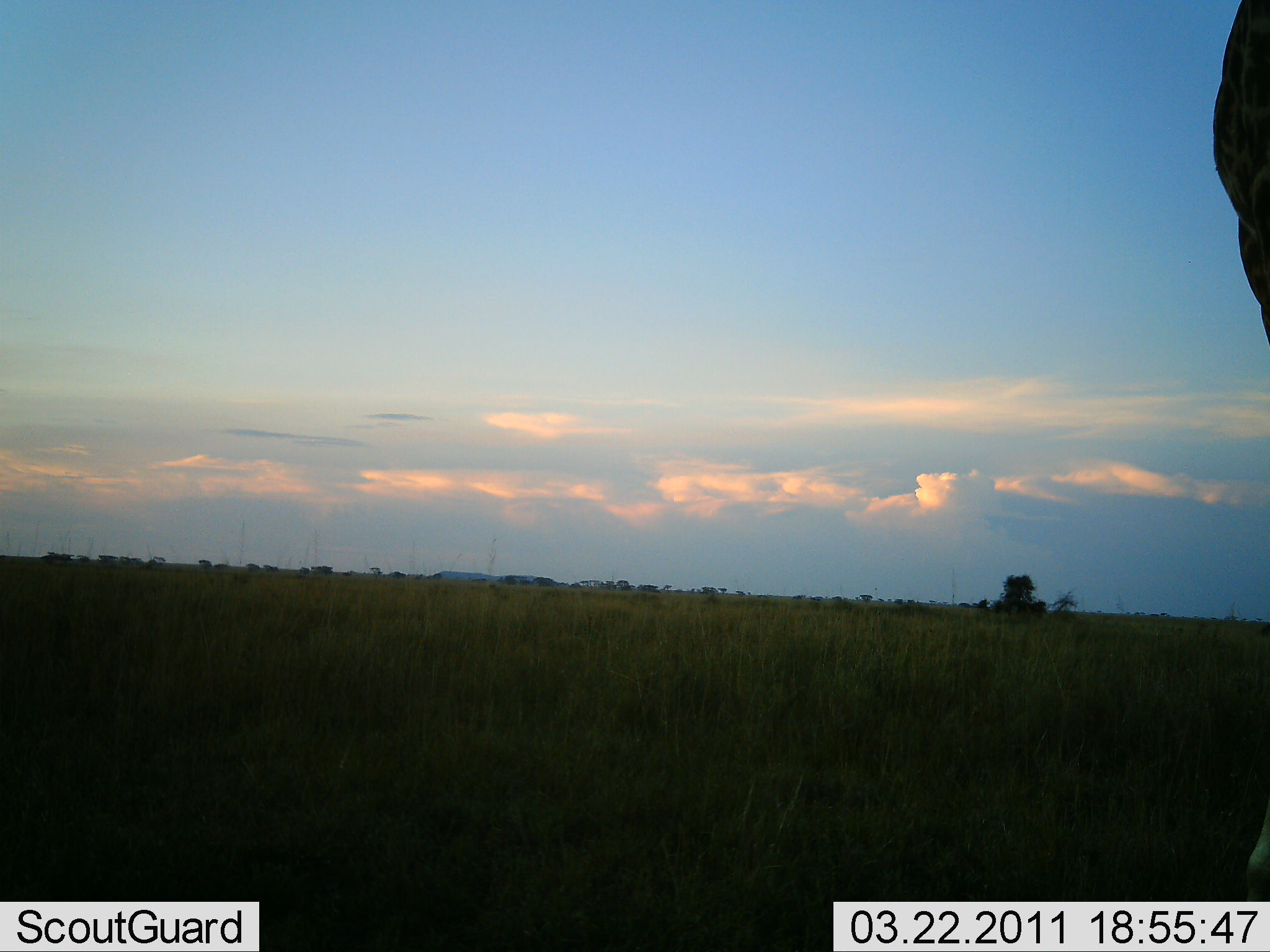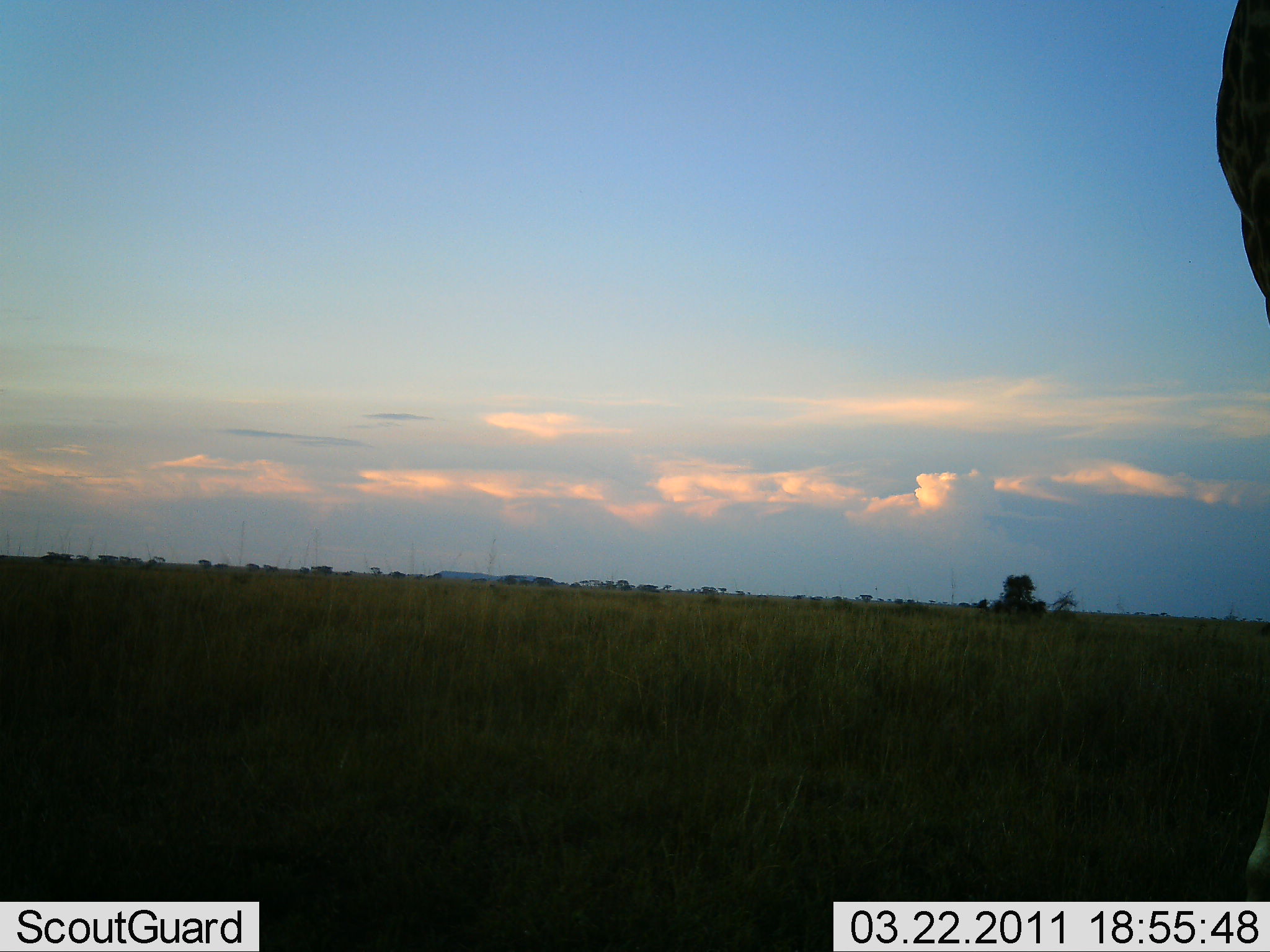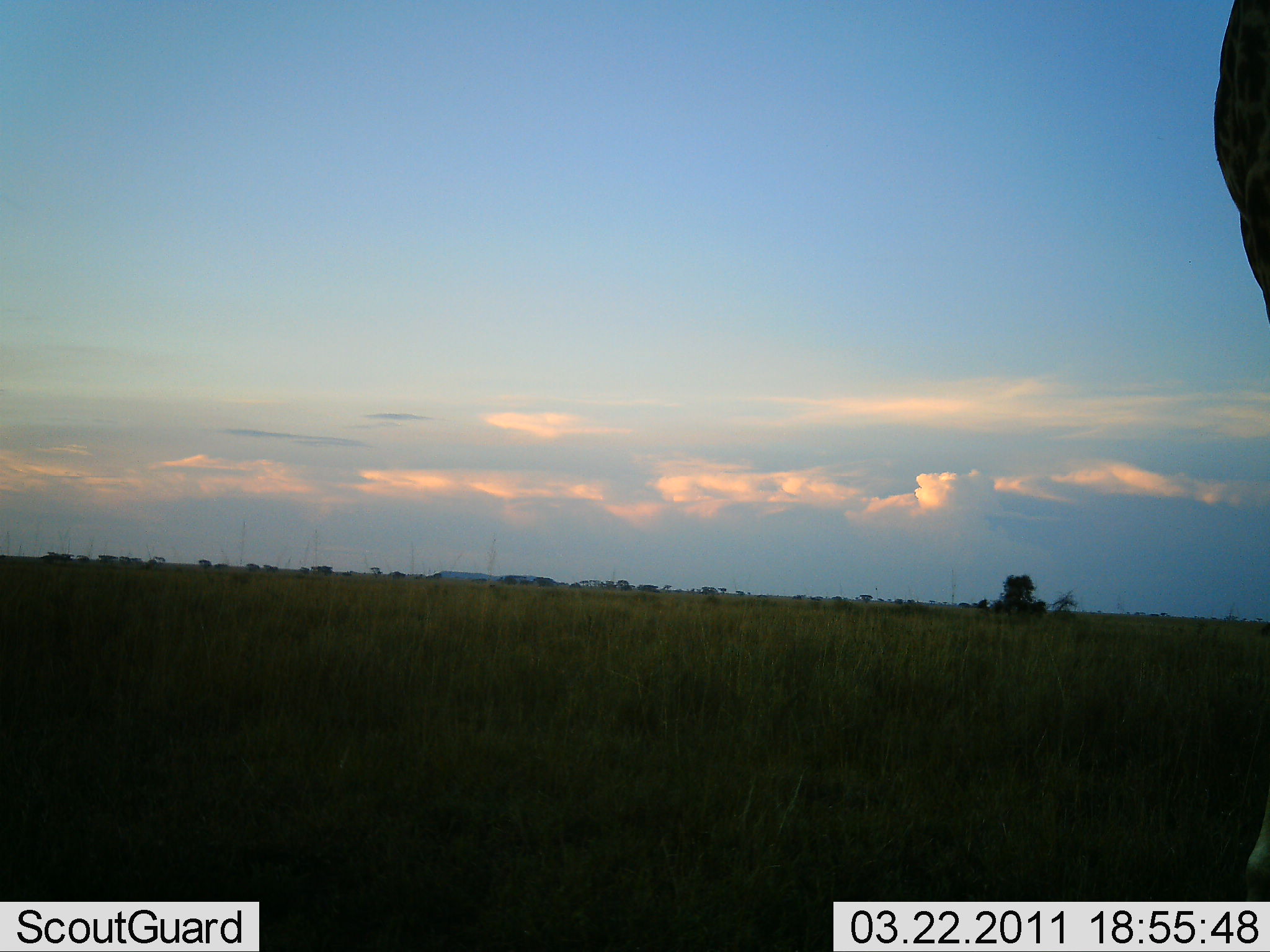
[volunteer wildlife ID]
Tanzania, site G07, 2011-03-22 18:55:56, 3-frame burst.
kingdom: Animalia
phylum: Chordata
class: Mammalia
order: Artiodactyla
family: Giraffidae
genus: Giraffa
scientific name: Giraffa camelopardalis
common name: giraffe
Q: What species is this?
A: Giraffe (Giraffa camelopardalis).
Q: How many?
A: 1.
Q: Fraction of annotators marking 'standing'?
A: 100%.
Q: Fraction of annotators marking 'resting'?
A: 0%.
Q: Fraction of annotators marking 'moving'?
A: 0%.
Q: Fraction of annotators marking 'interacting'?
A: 0%.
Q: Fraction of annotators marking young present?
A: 0%.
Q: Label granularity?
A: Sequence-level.